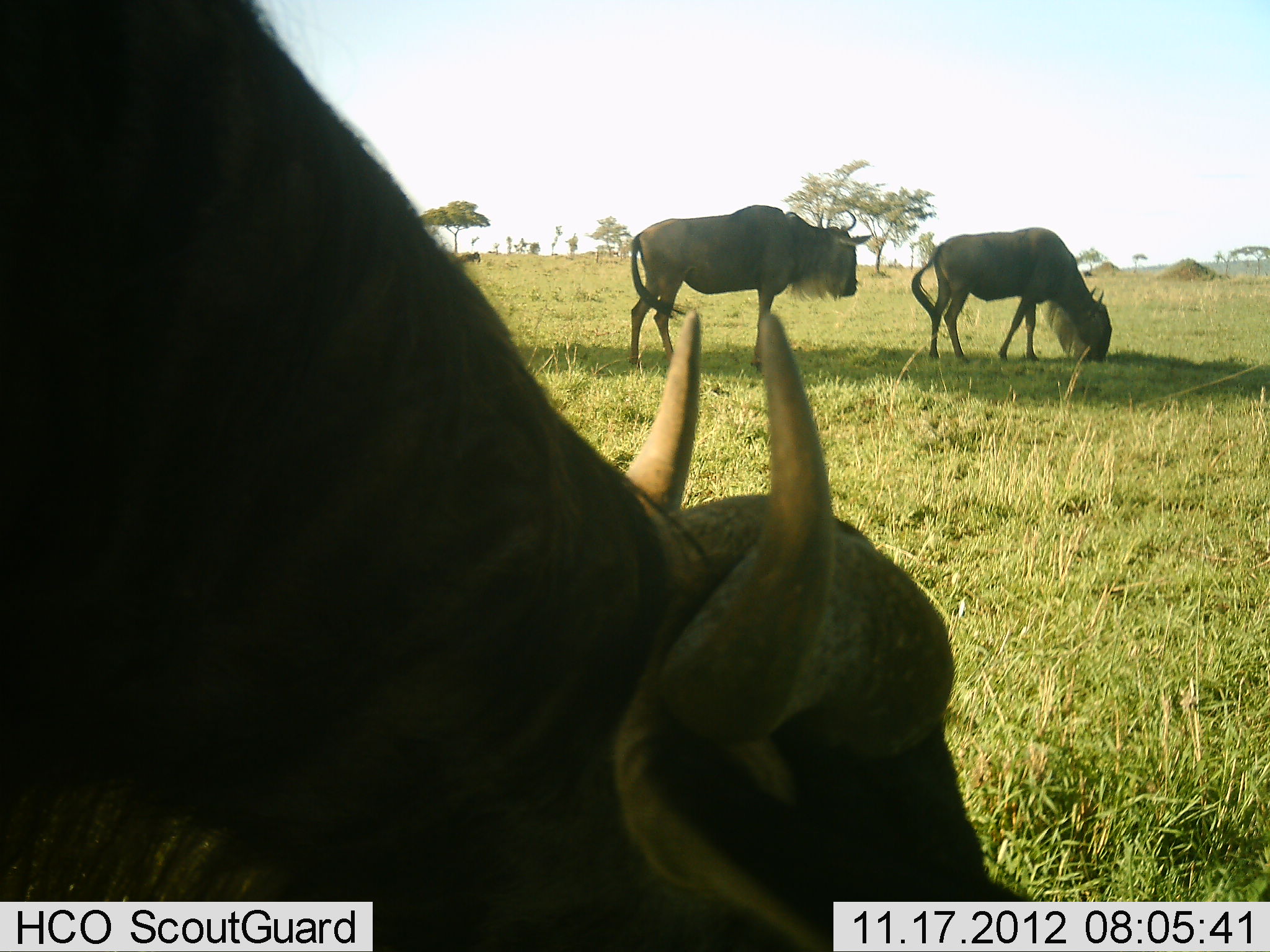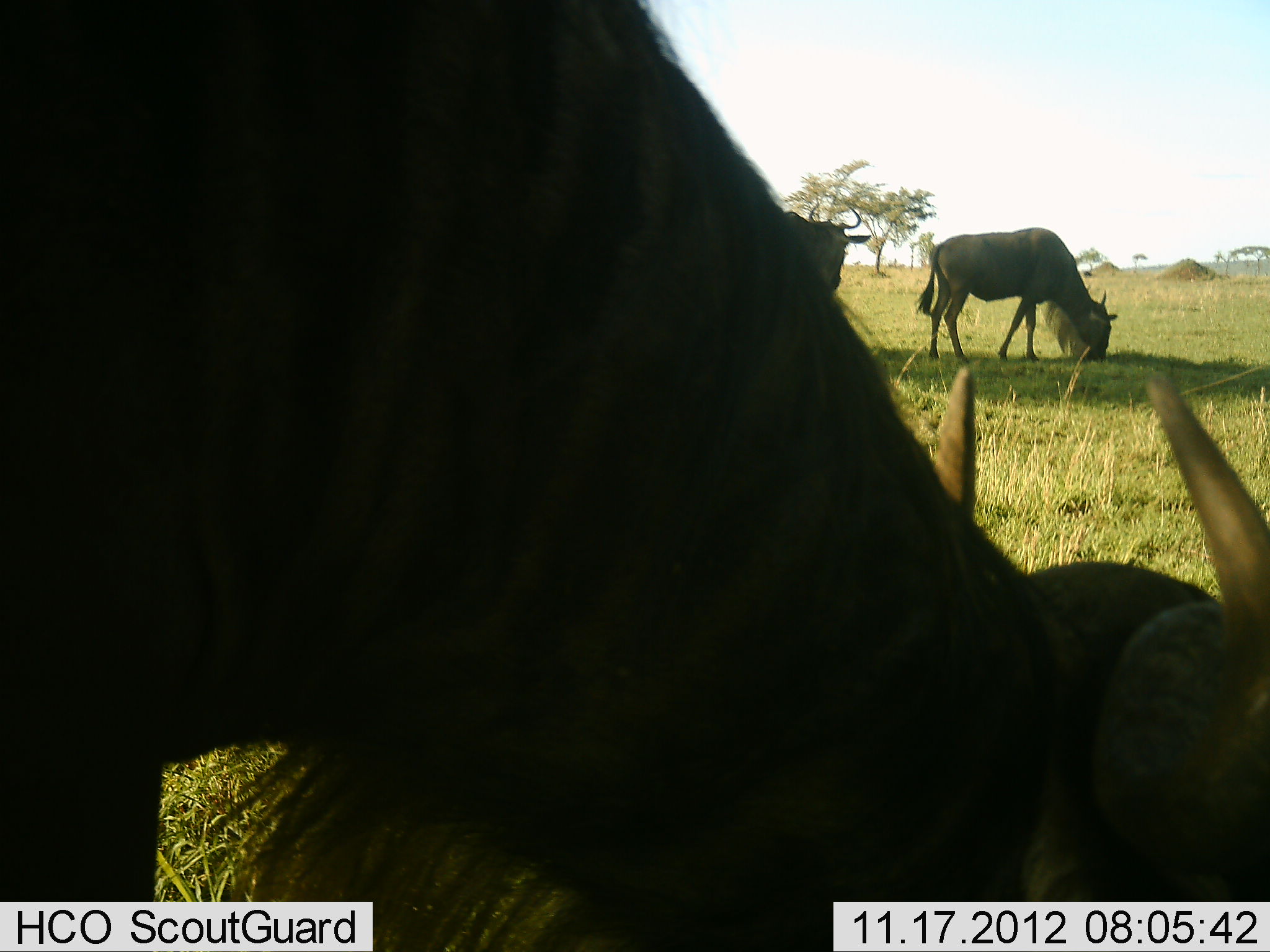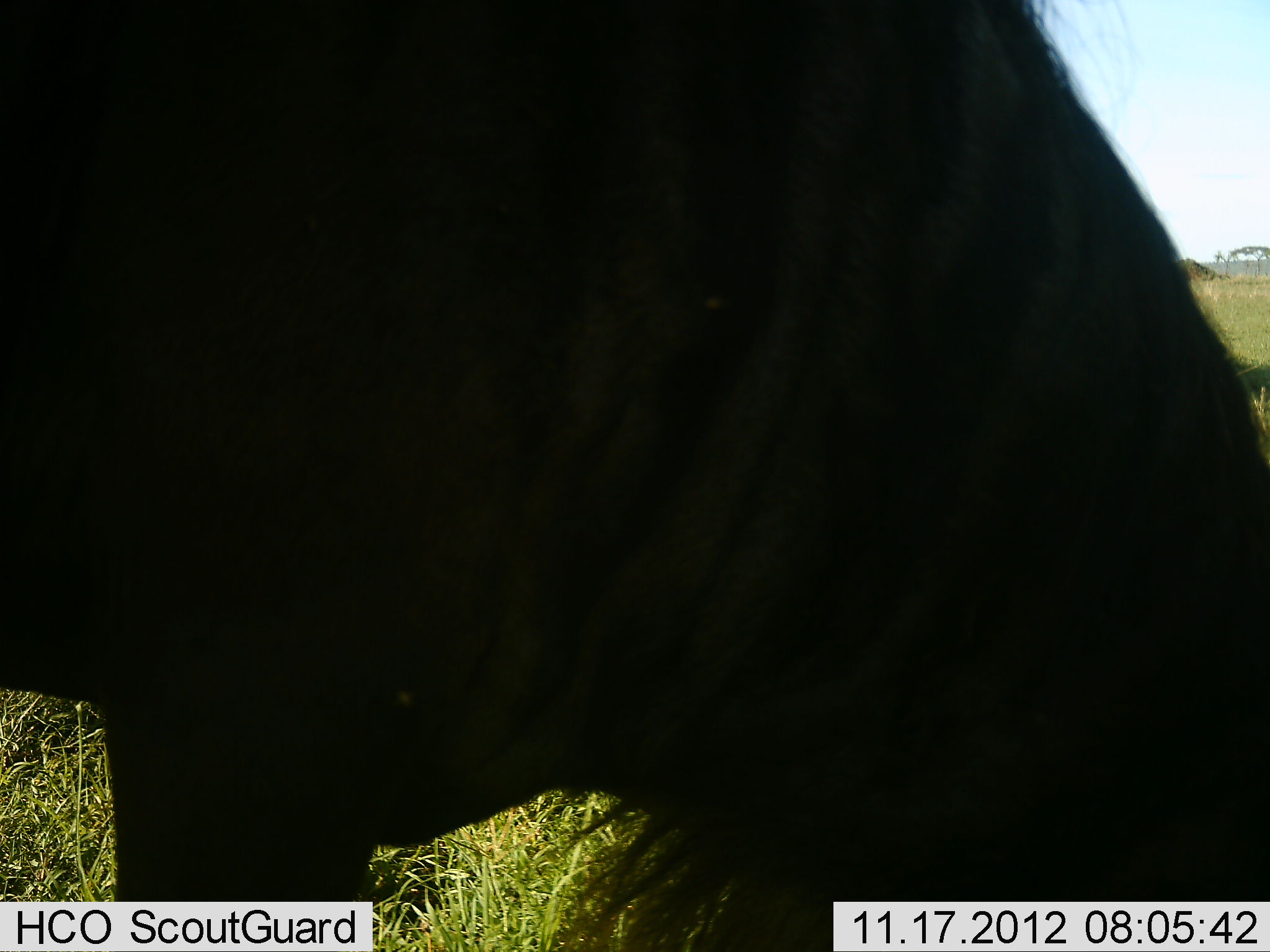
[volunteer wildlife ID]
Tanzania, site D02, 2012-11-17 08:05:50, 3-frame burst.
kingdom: Animalia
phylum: Chordata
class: Mammalia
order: Artiodactyla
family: Bovidae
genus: Connochaetes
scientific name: Connochaetes taurinus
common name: blue wildebeest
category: wildebeest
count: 3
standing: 36%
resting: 0%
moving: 0%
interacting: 0%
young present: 0%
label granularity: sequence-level